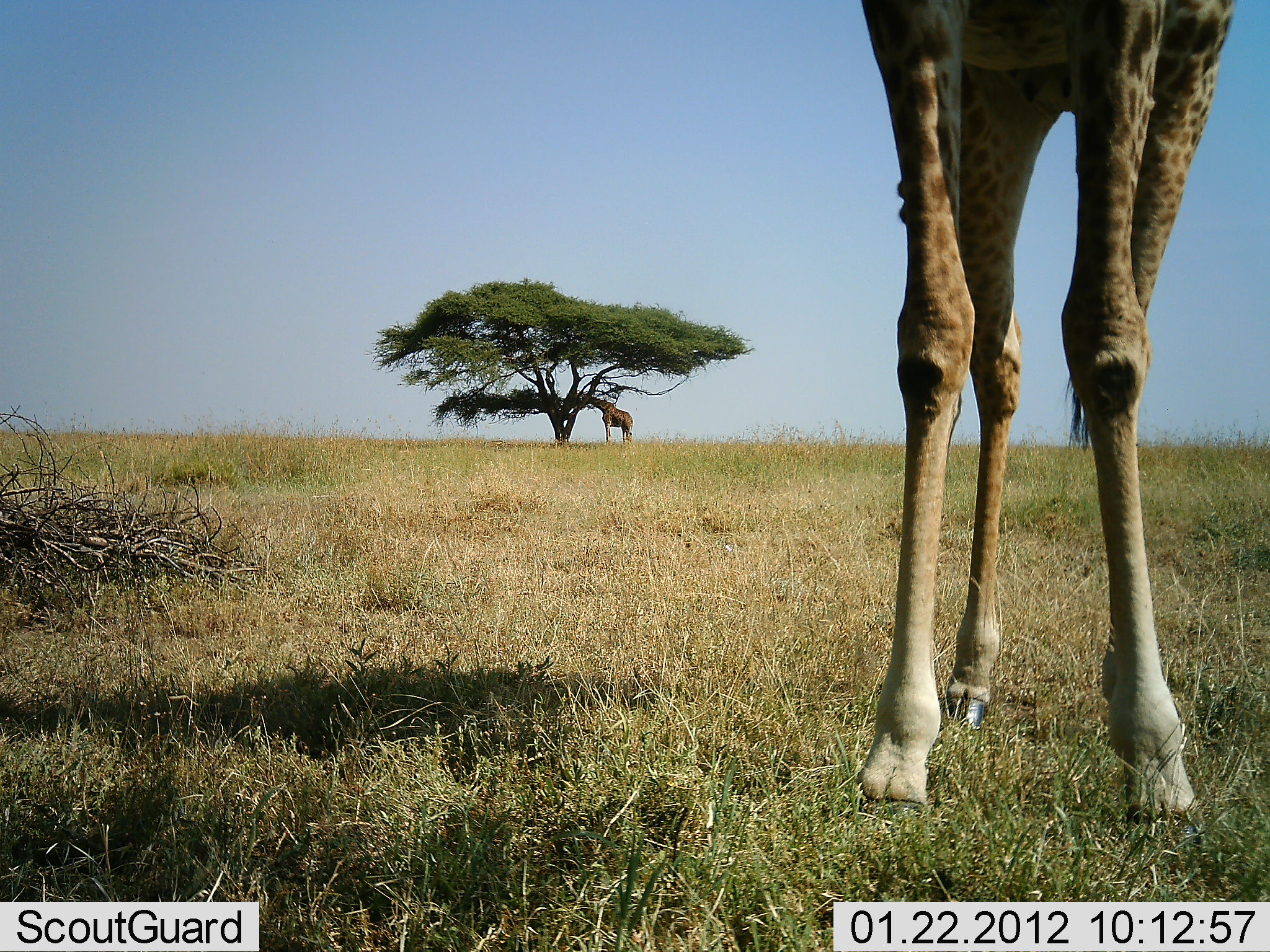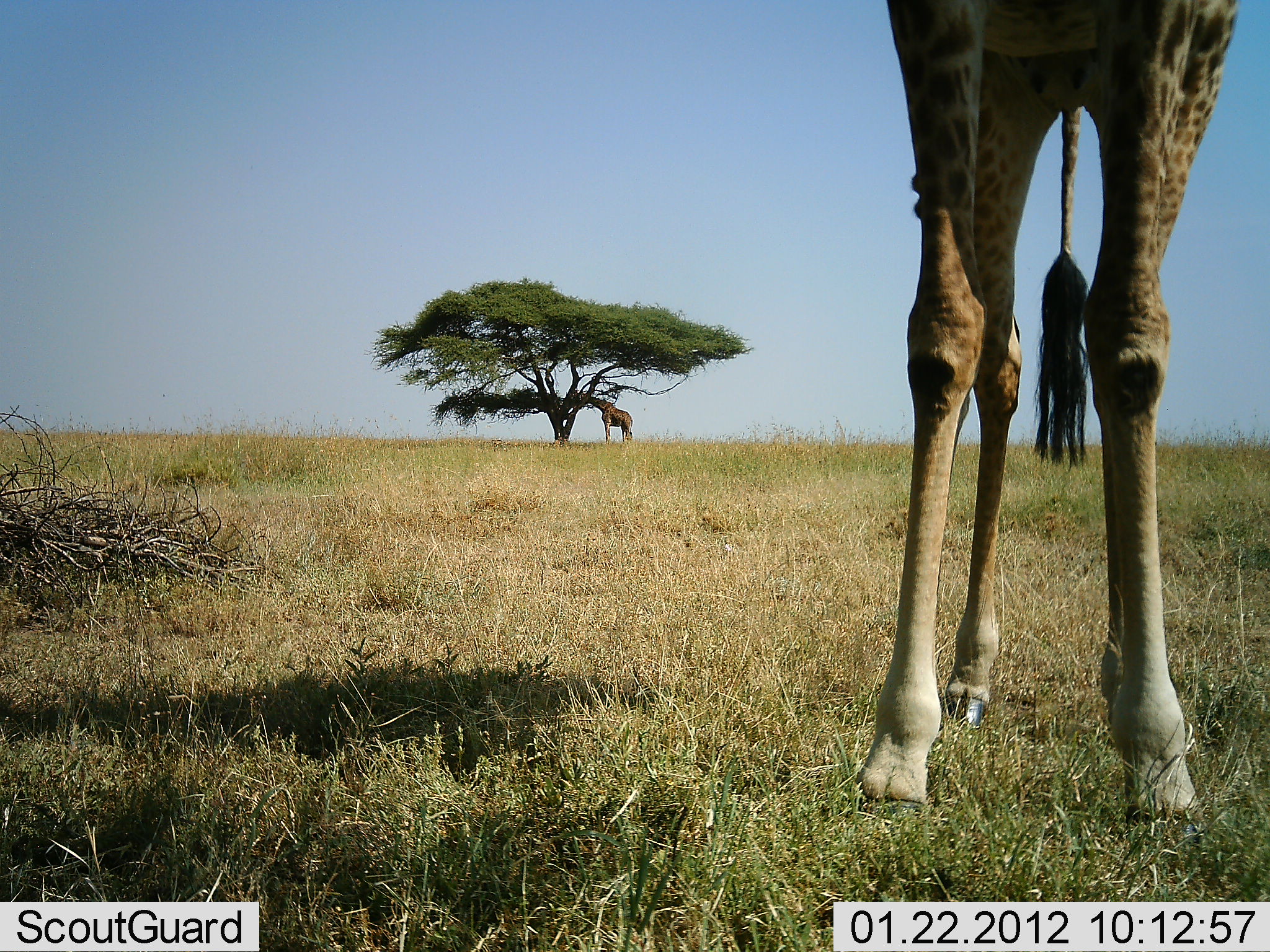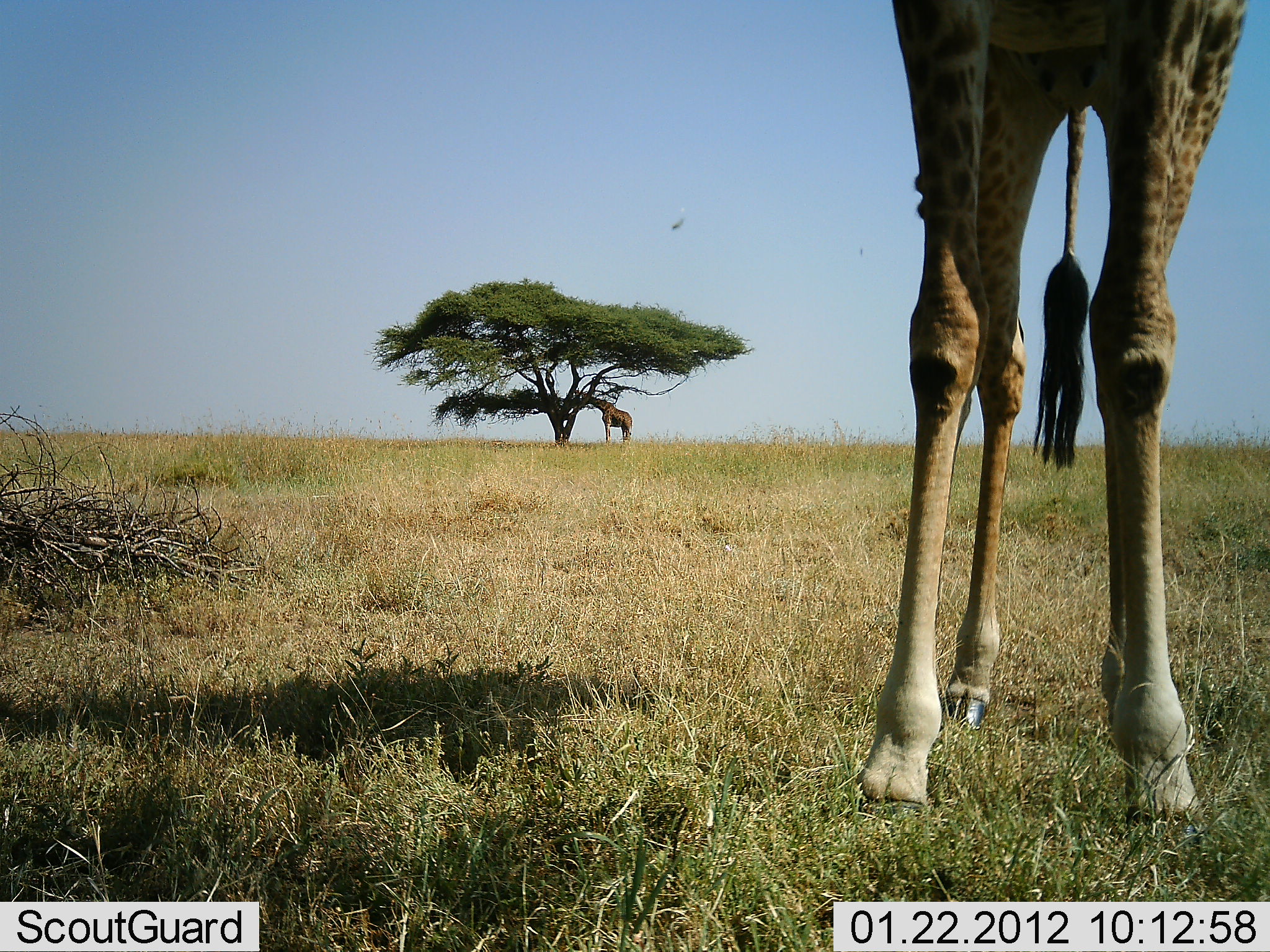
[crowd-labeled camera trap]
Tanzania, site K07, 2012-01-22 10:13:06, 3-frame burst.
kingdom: Animalia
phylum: Chordata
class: Mammalia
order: Artiodactyla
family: Giraffidae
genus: Giraffa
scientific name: Giraffa camelopardalis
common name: giraffe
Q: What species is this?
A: Giraffe (Giraffa camelopardalis).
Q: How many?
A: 2.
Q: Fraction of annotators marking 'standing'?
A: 77%.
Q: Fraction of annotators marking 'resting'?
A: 0%.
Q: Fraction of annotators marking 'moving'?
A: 4%.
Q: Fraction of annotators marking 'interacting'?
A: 0%.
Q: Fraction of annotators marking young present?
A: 0%.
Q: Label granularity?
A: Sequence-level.